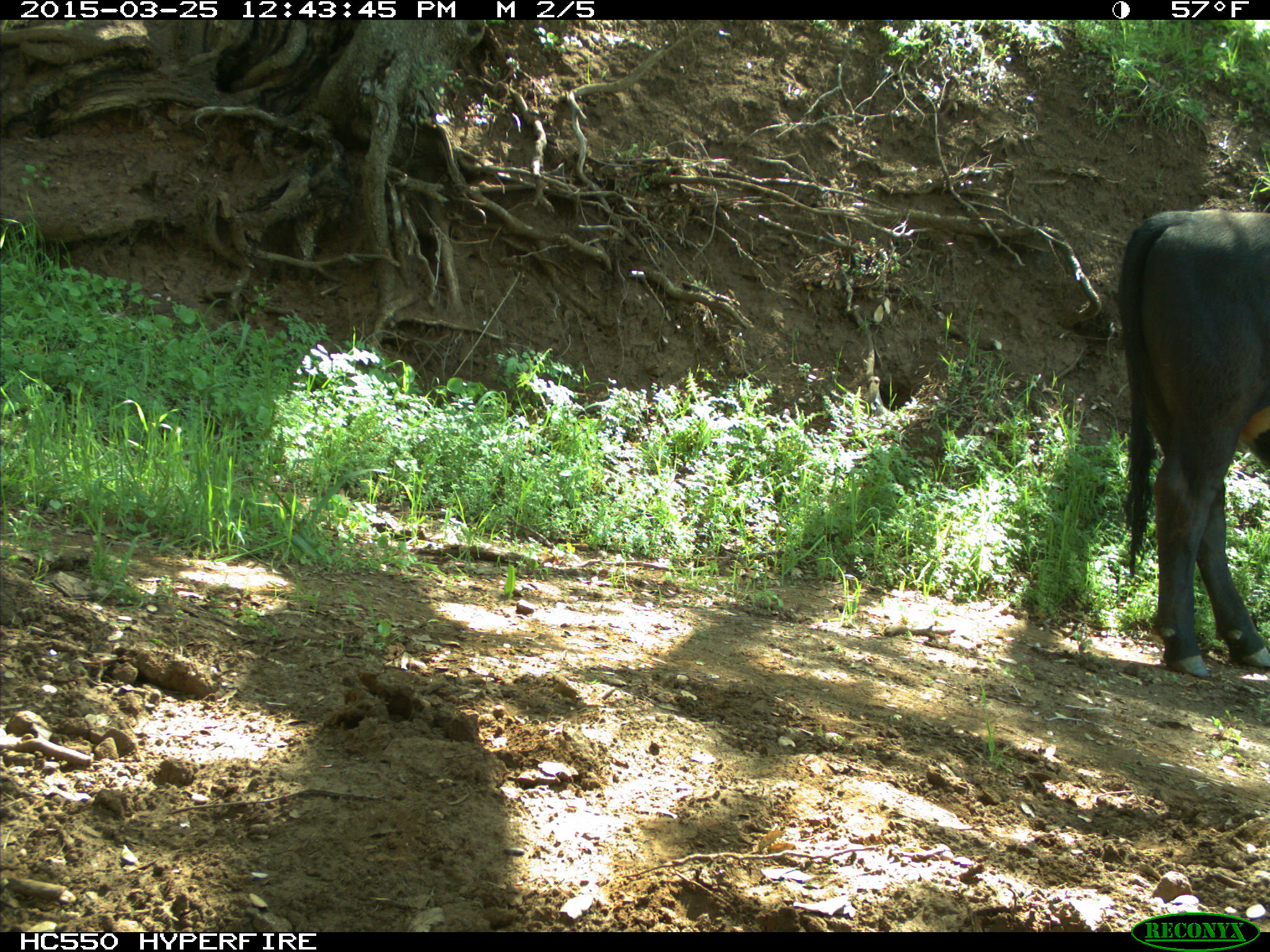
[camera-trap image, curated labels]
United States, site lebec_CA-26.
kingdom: Animalia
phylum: Chordata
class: Mammalia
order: Artiodactyla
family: Bovidae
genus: Bos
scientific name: Bos taurus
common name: domestic cow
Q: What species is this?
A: Bos taurus (domestic cow).